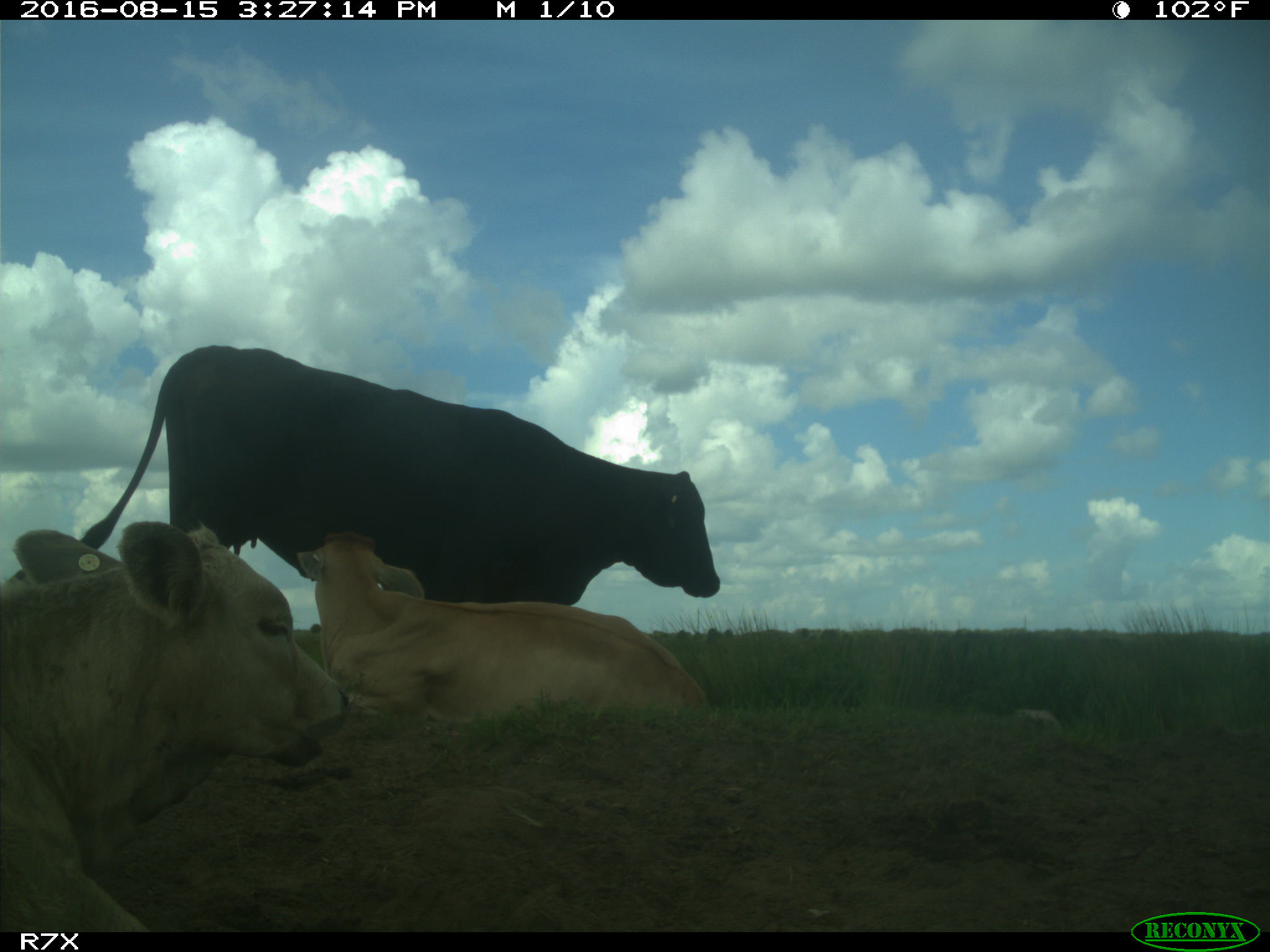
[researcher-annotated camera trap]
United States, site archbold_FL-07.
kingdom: Animalia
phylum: Chordata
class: Mammalia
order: Artiodactyla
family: Bovidae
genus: Bos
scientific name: Bos taurus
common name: domestic cow